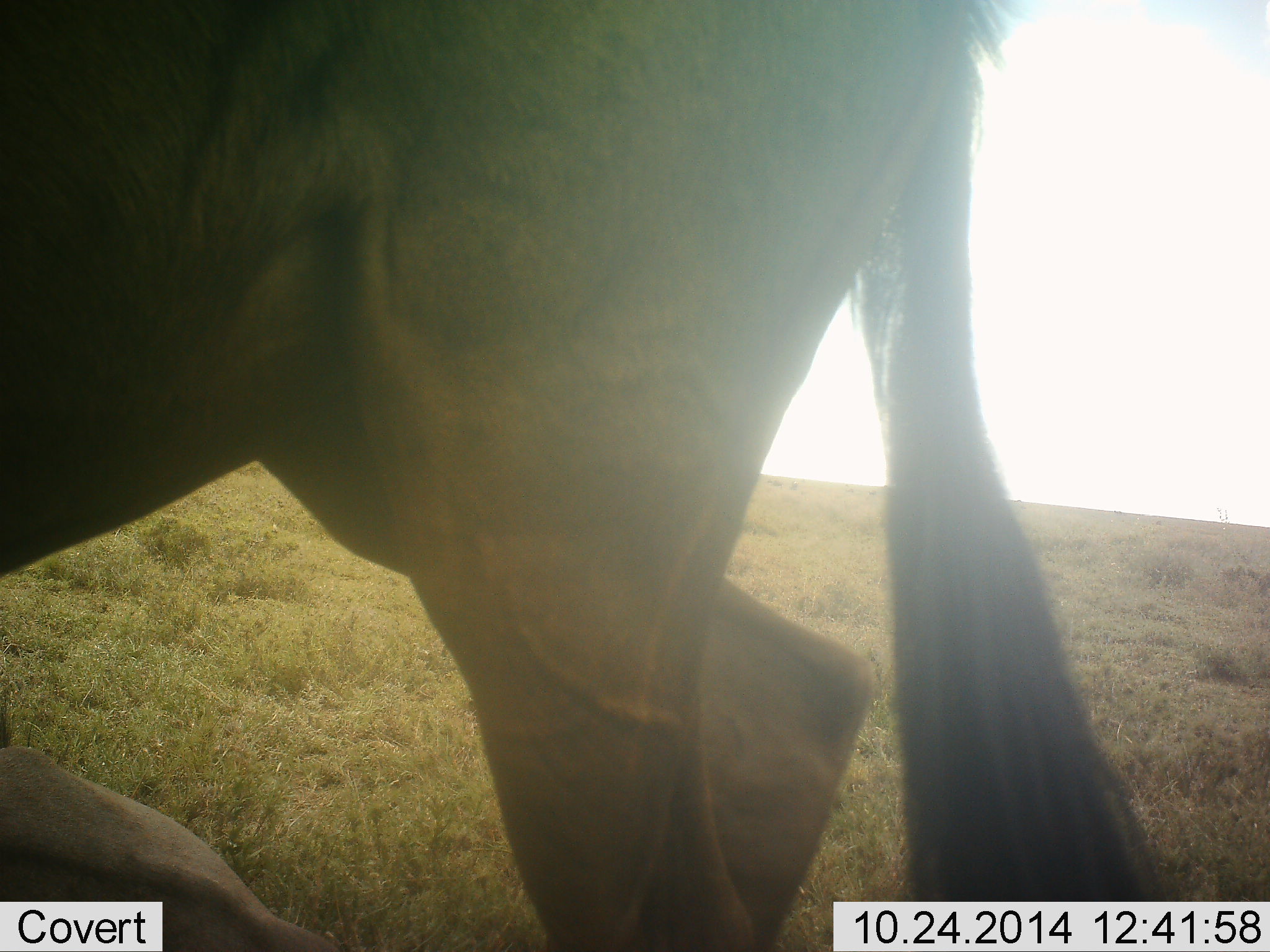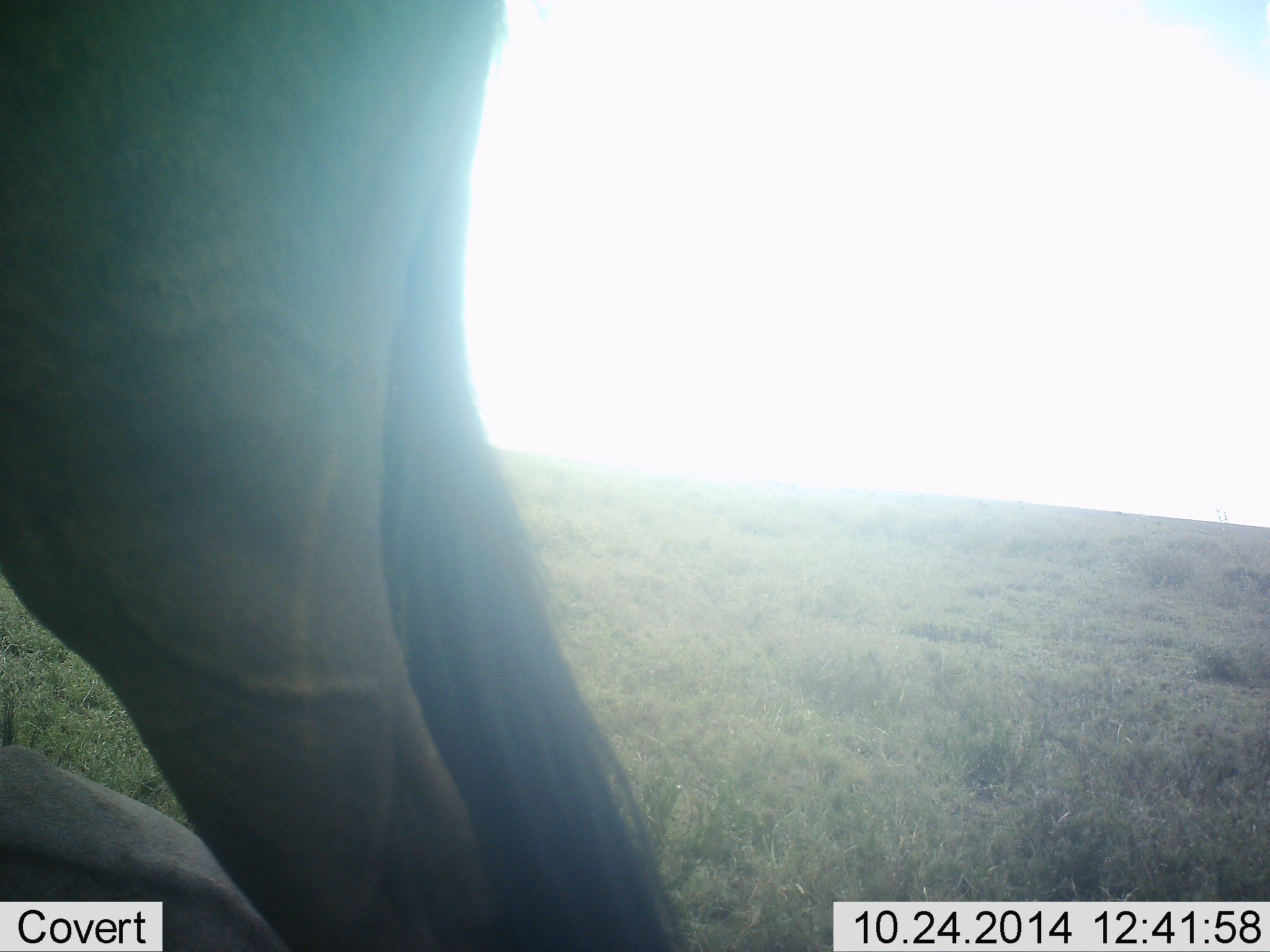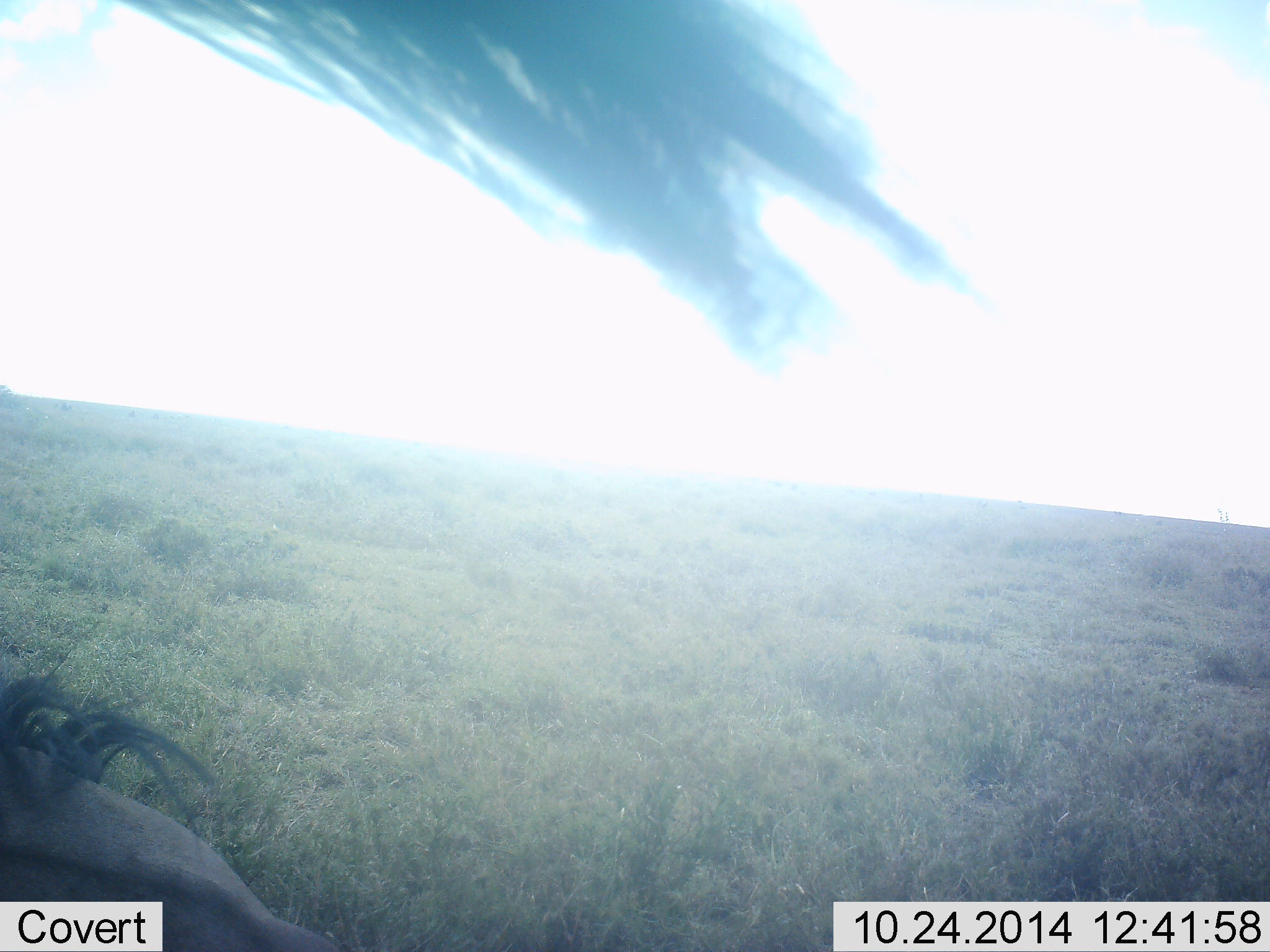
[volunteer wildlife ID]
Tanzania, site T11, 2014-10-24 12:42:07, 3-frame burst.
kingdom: Animalia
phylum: Chordata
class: Mammalia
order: Artiodactyla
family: Bovidae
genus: Connochaetes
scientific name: Connochaetes taurinus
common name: blue wildebeest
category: wildebeest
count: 2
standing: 60%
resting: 40%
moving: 50%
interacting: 0%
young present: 0%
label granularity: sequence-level